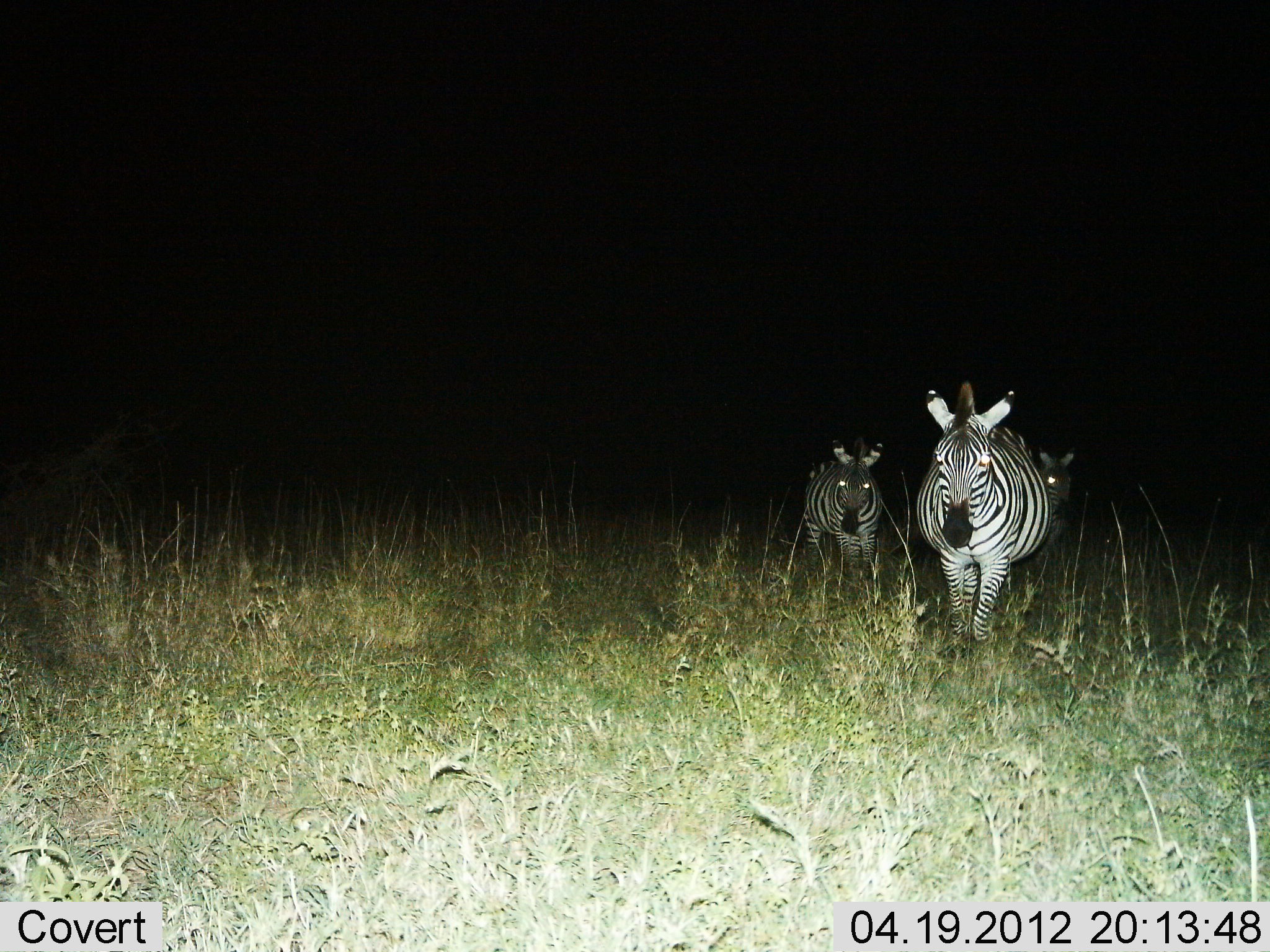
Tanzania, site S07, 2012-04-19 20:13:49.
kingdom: Animalia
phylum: Chordata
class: Mammalia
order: Perissodactyla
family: Equidae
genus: Equus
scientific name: Equus quagga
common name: plains zebra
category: zebra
Zebra (plains zebra) (Equus quagga), count 3. Behavior (volunteer vote fractions): standing 22%, resting 0%, moving 78%, interacting 0%. Young present (vote fraction): 4%. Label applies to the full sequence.